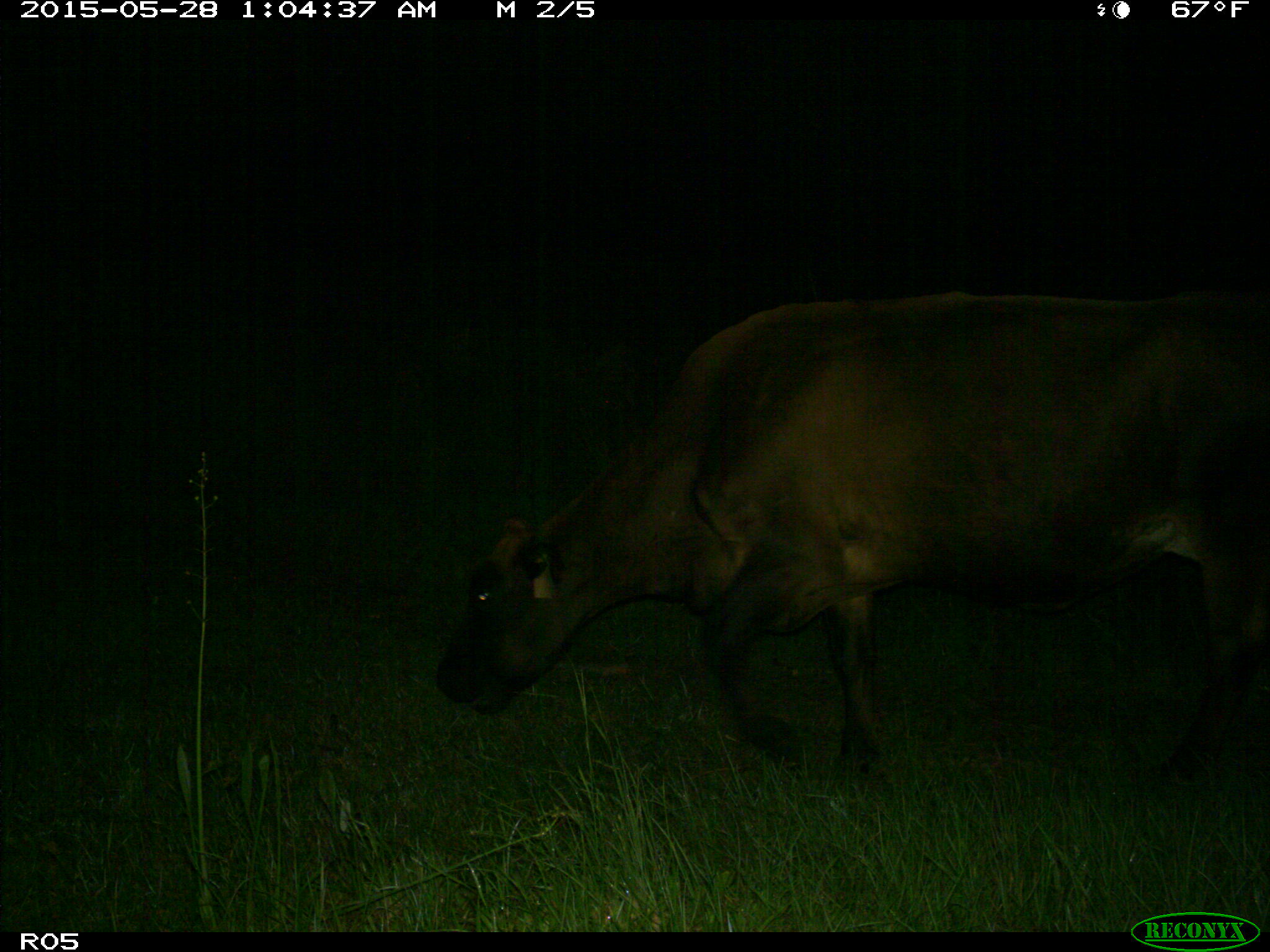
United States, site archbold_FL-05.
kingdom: Animalia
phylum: Chordata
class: Mammalia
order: Artiodactyla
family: Bovidae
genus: Bos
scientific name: Bos taurus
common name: domestic cow